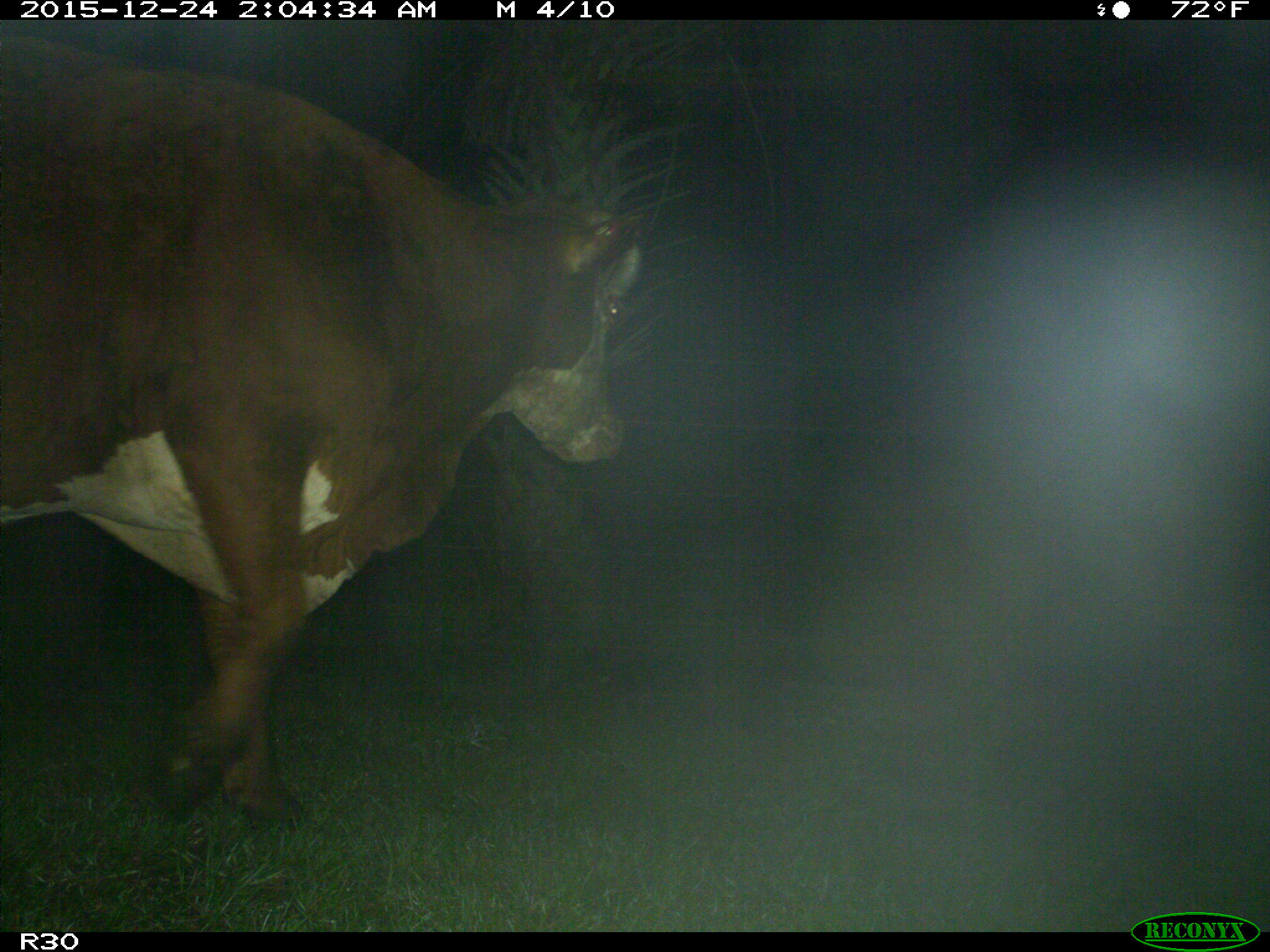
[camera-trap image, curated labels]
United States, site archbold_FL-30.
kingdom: Animalia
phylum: Chordata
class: Mammalia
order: Artiodactyla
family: Bovidae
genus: Bos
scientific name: Bos taurus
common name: domestic cow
Bos taurus (domestic cow).